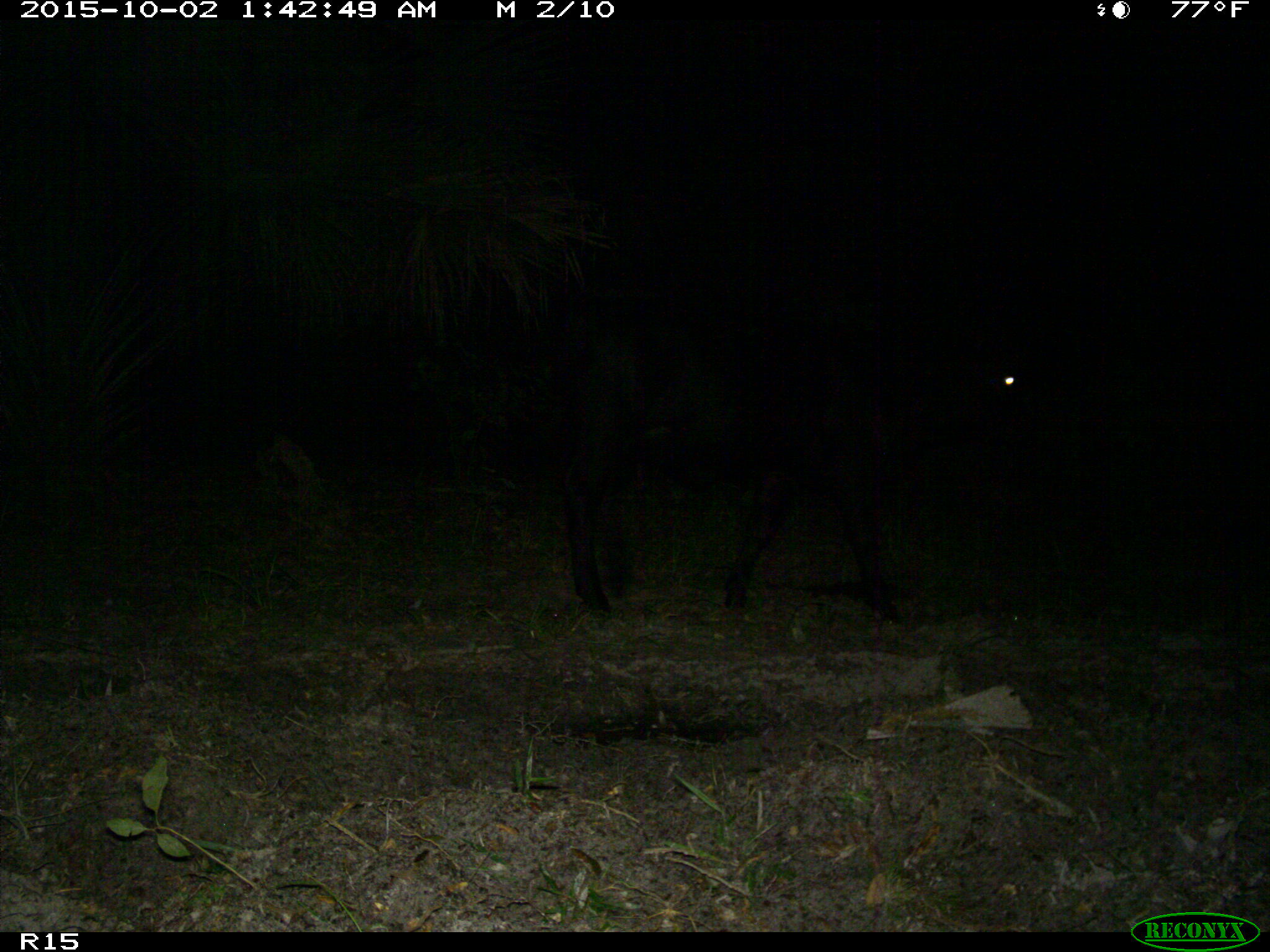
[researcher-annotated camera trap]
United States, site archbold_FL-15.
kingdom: Animalia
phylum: Chordata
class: Mammalia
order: Artiodactyla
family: Bovidae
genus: Bos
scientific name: Bos taurus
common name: domestic cow